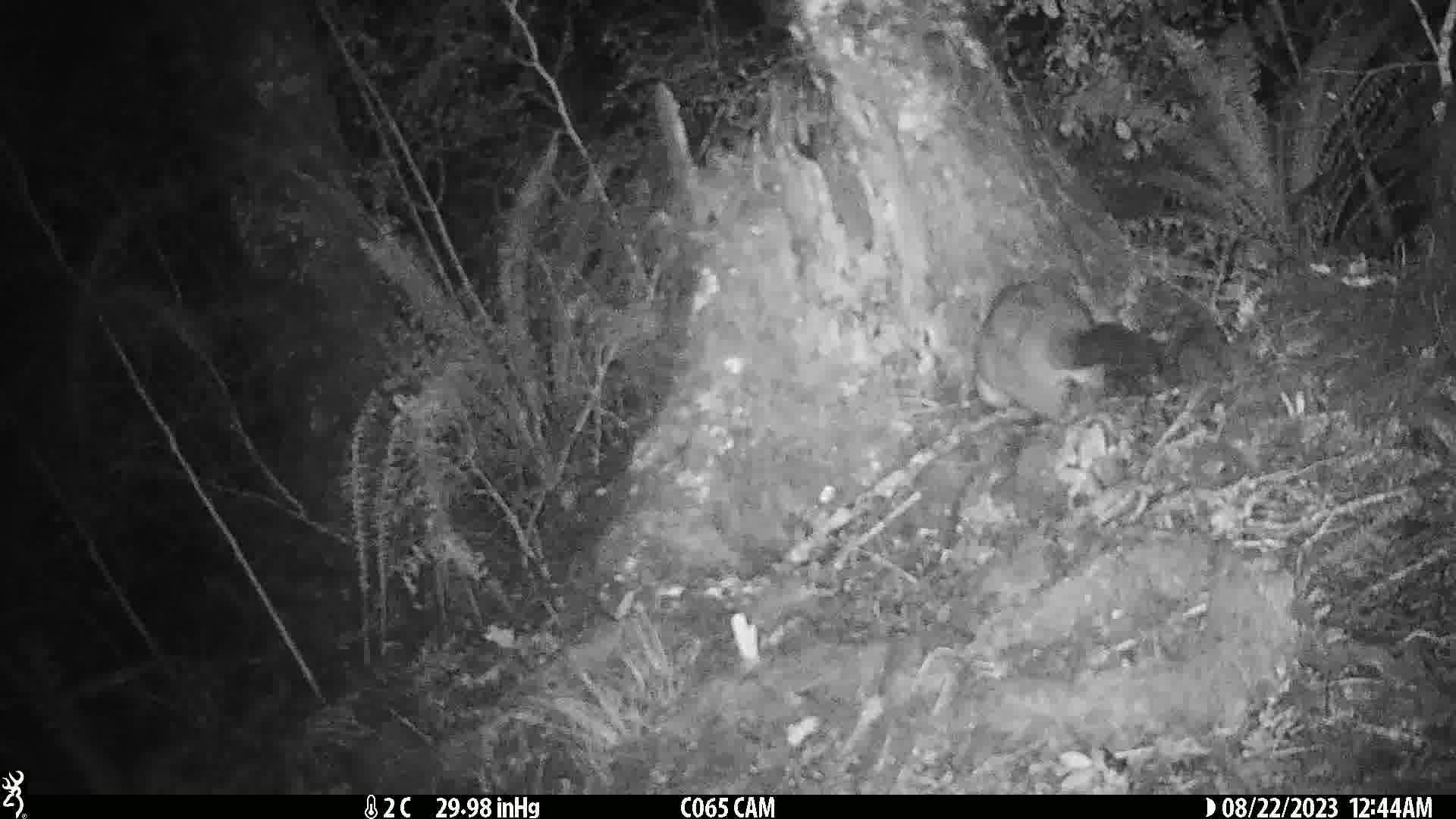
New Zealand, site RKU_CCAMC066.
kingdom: Animalia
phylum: Chordata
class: Mammalia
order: Diprotodontia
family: Phalangeridae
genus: Trichosurus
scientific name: Trichosurus vulpecula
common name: common brushtail possum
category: possum